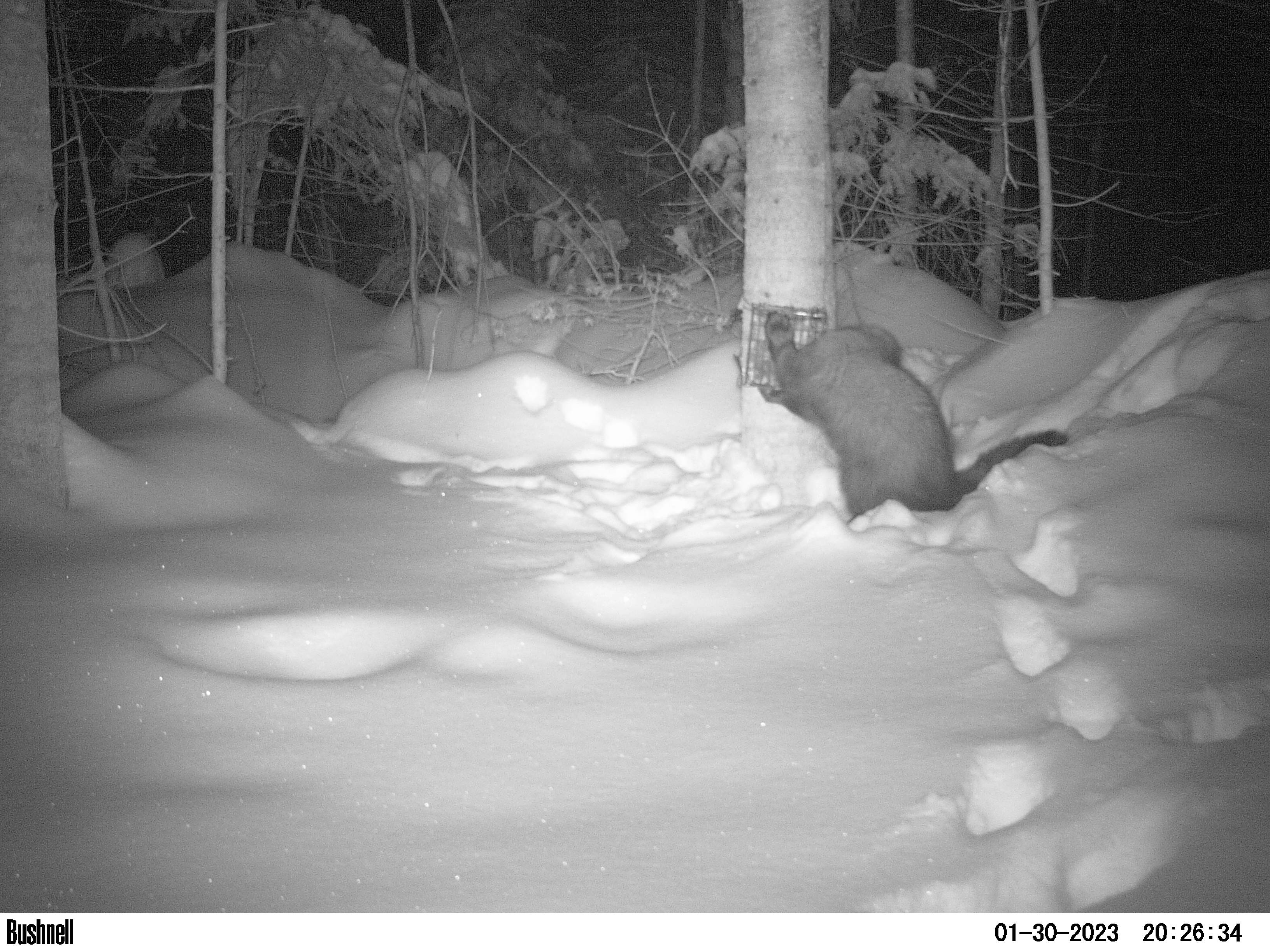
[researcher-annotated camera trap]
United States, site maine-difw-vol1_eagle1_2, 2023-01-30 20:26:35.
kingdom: Animalia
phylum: Chordata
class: Mammalia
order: Carnivora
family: Mustelidae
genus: Pekania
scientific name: Pekania pennanti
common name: fisher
Fisher (Pekania pennanti).